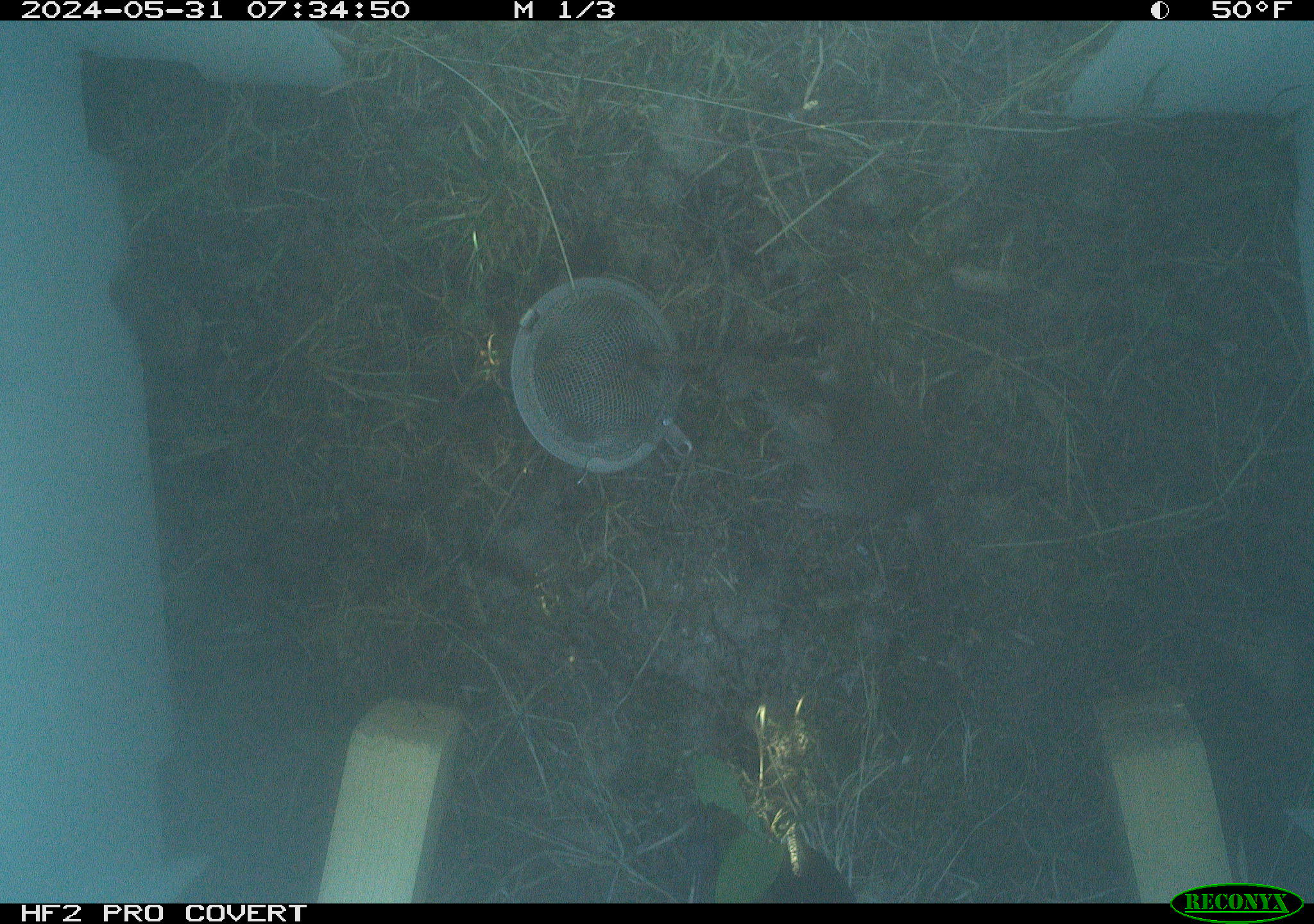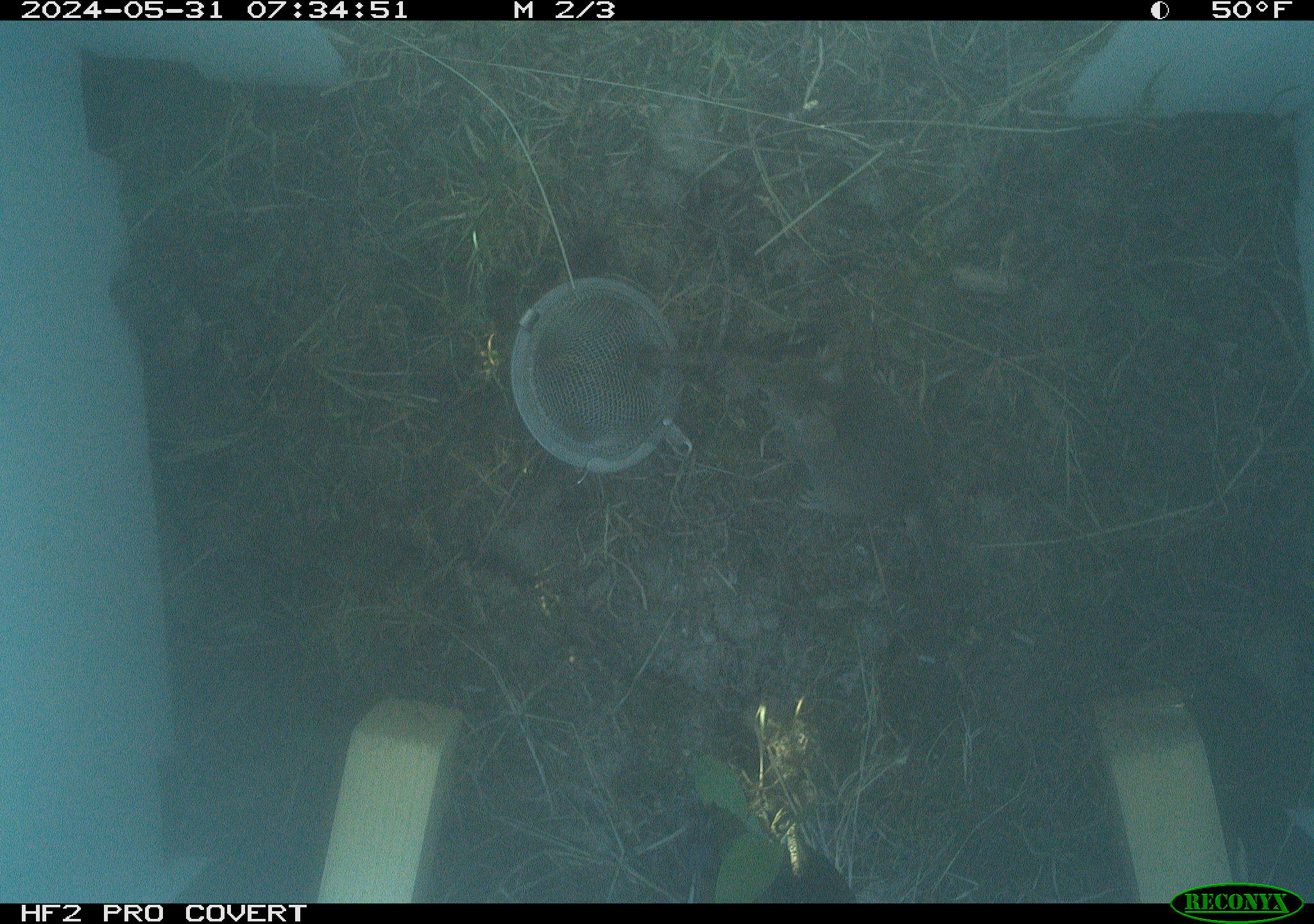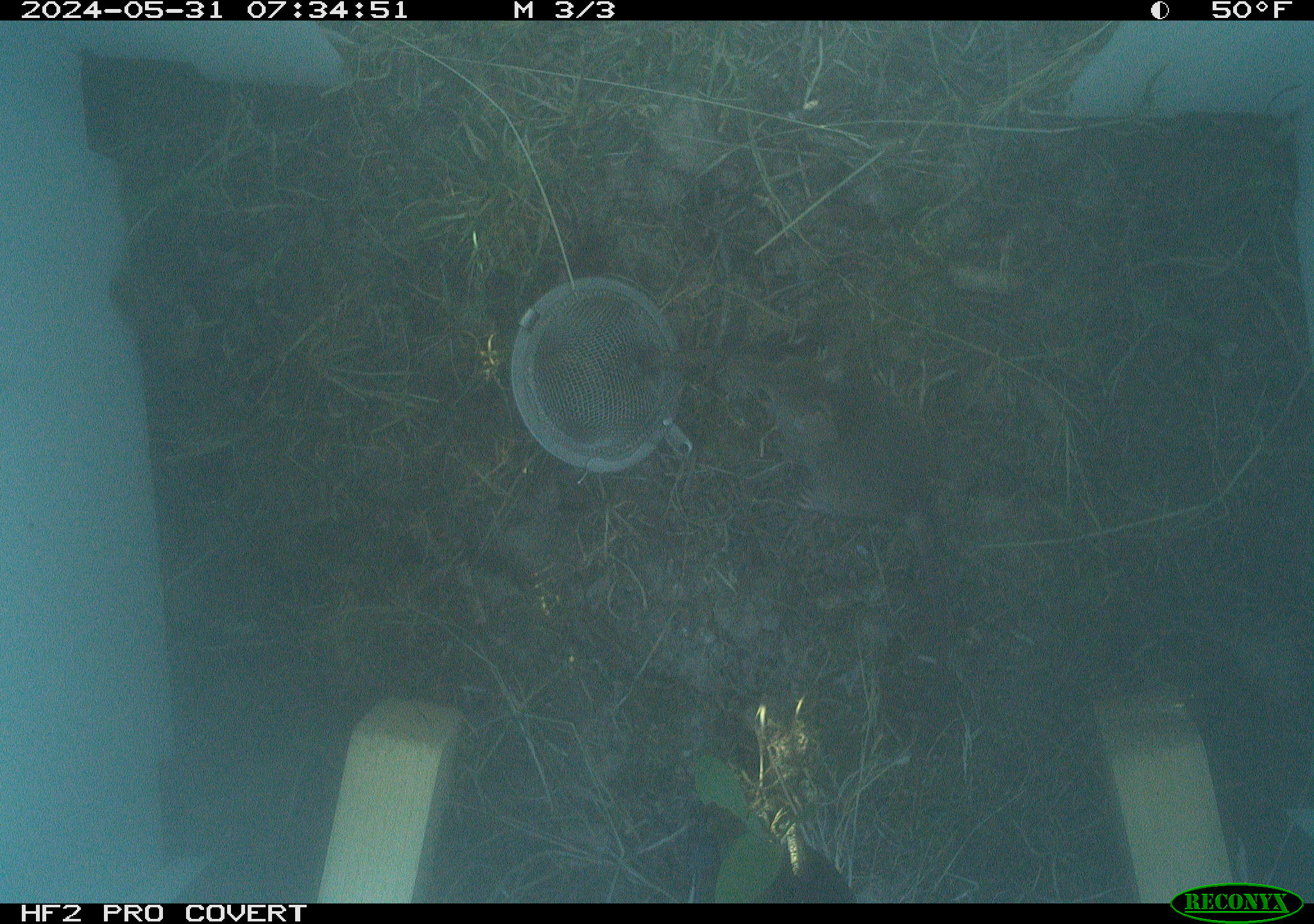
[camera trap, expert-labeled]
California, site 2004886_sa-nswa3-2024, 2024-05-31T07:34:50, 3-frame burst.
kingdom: Animalia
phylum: Chordata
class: Mammalia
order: Rodentia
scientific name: Rodentia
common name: rodent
Rodent (Rodentia).